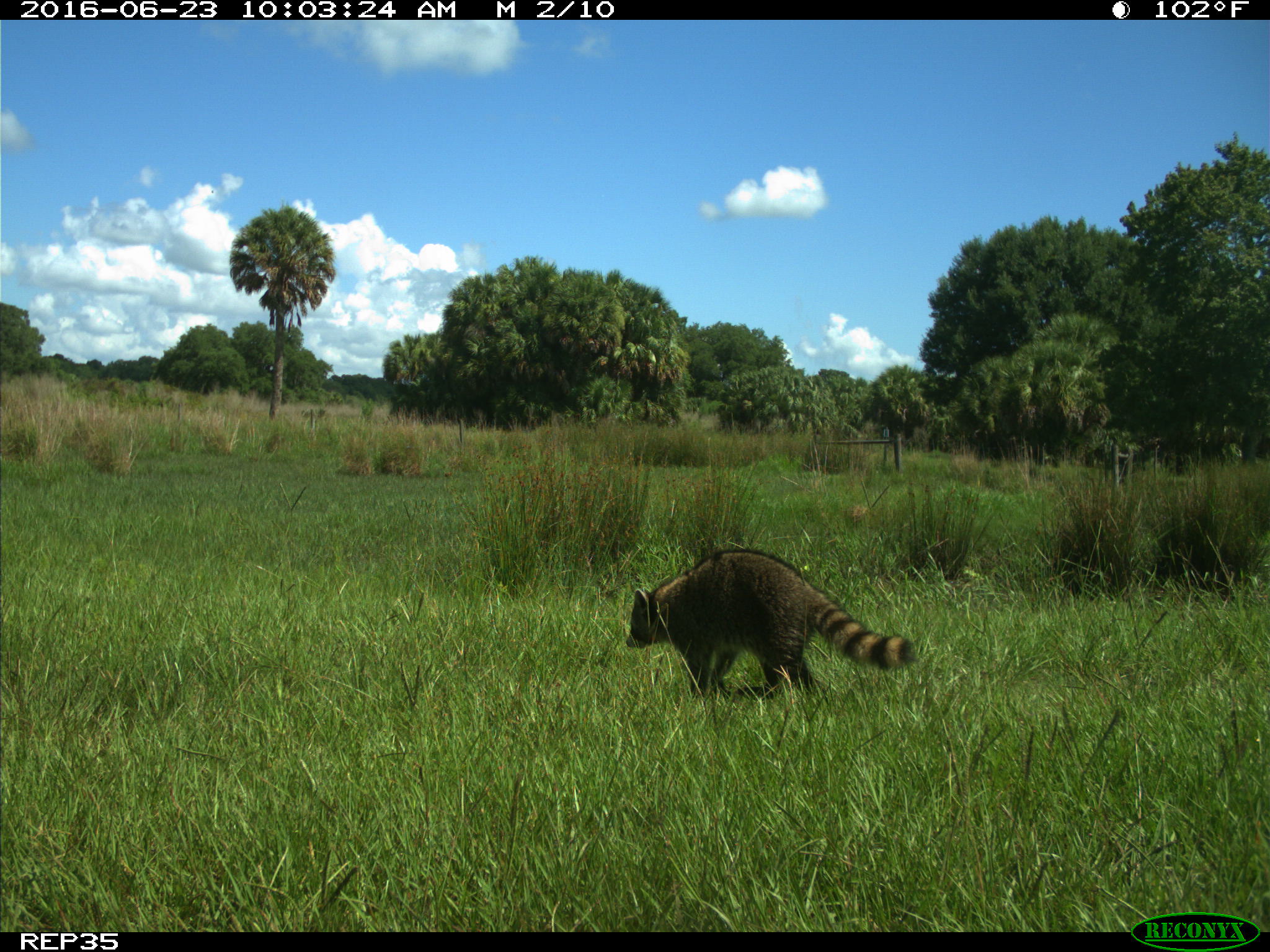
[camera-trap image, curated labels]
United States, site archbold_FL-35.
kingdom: Animalia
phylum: Chordata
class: Mammalia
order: Carnivora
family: Procyonidae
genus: Procyon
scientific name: Procyon lotor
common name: common raccoon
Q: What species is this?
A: Procyon lotor (common raccoon).